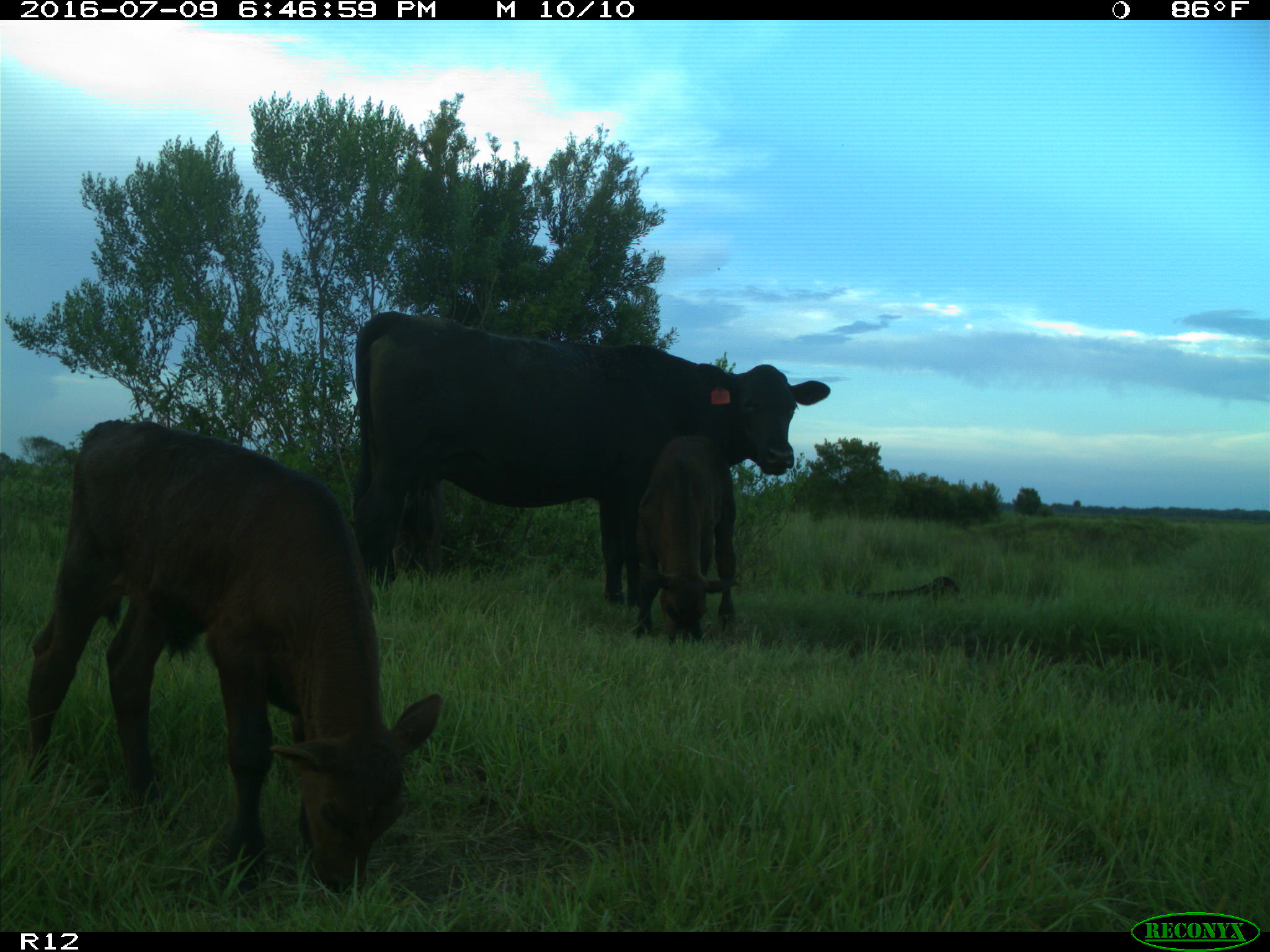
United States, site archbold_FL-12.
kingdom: Animalia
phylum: Chordata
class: Mammalia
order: Artiodactyla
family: Bovidae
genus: Bos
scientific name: Bos taurus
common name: domestic cow